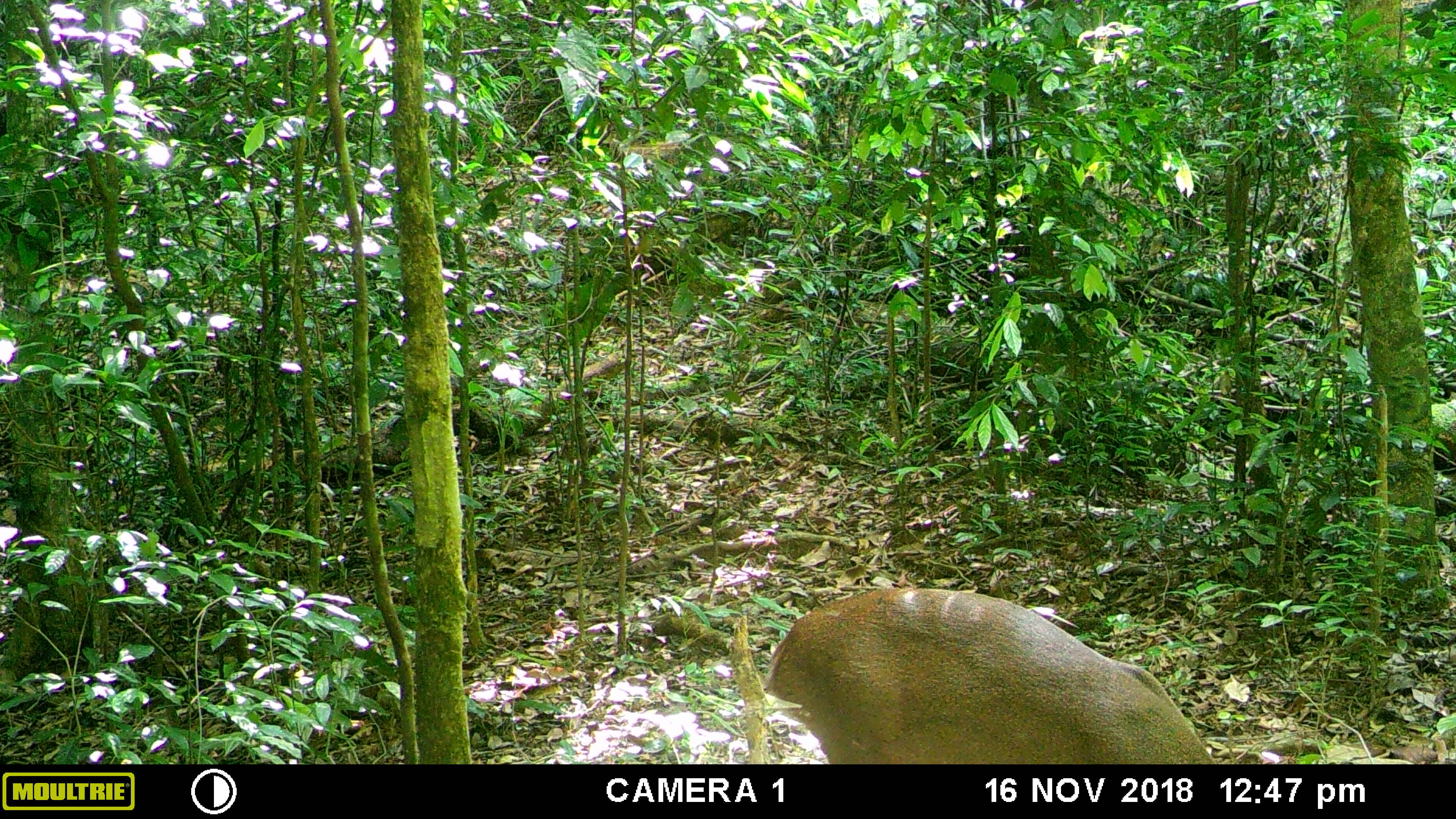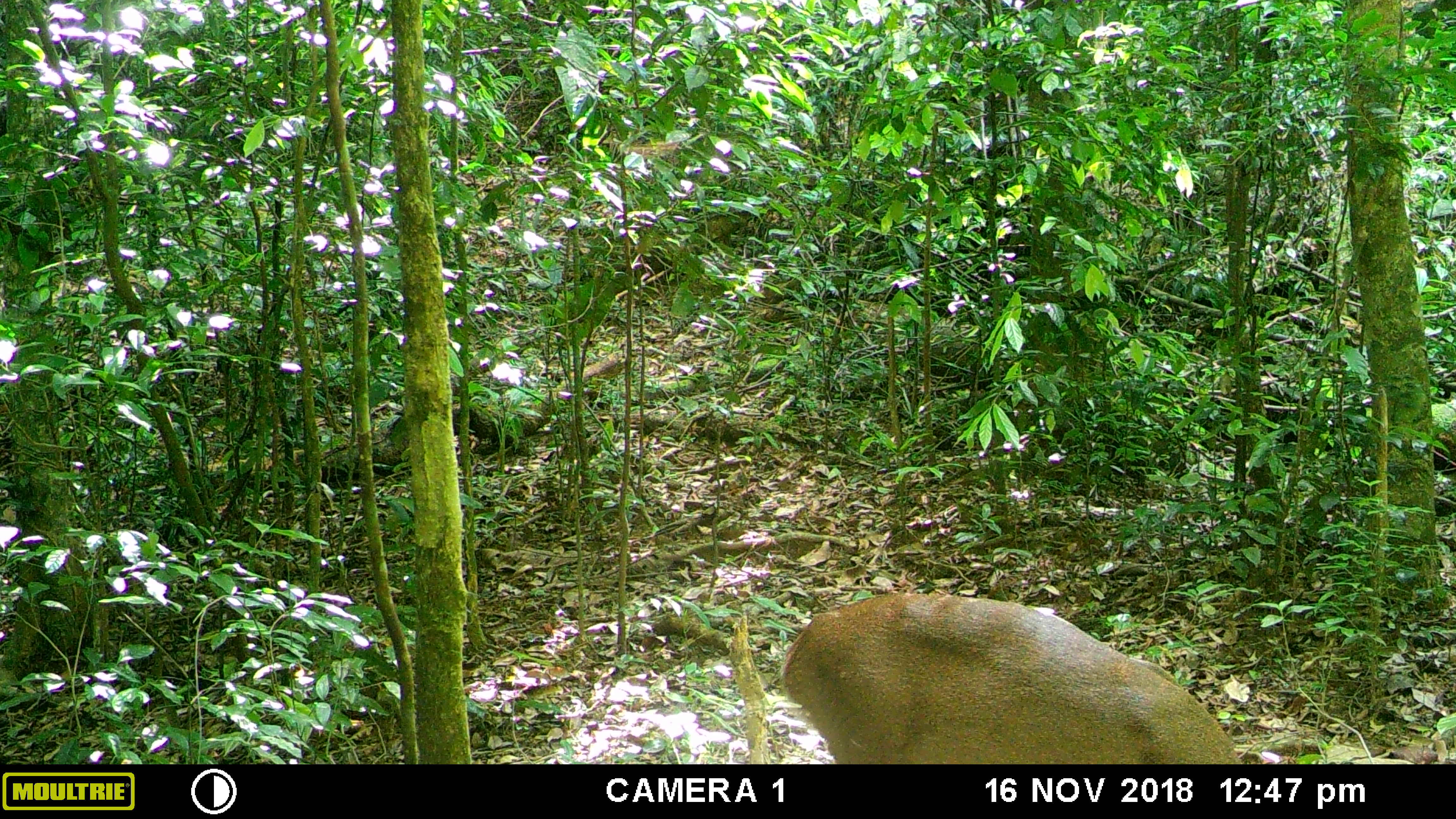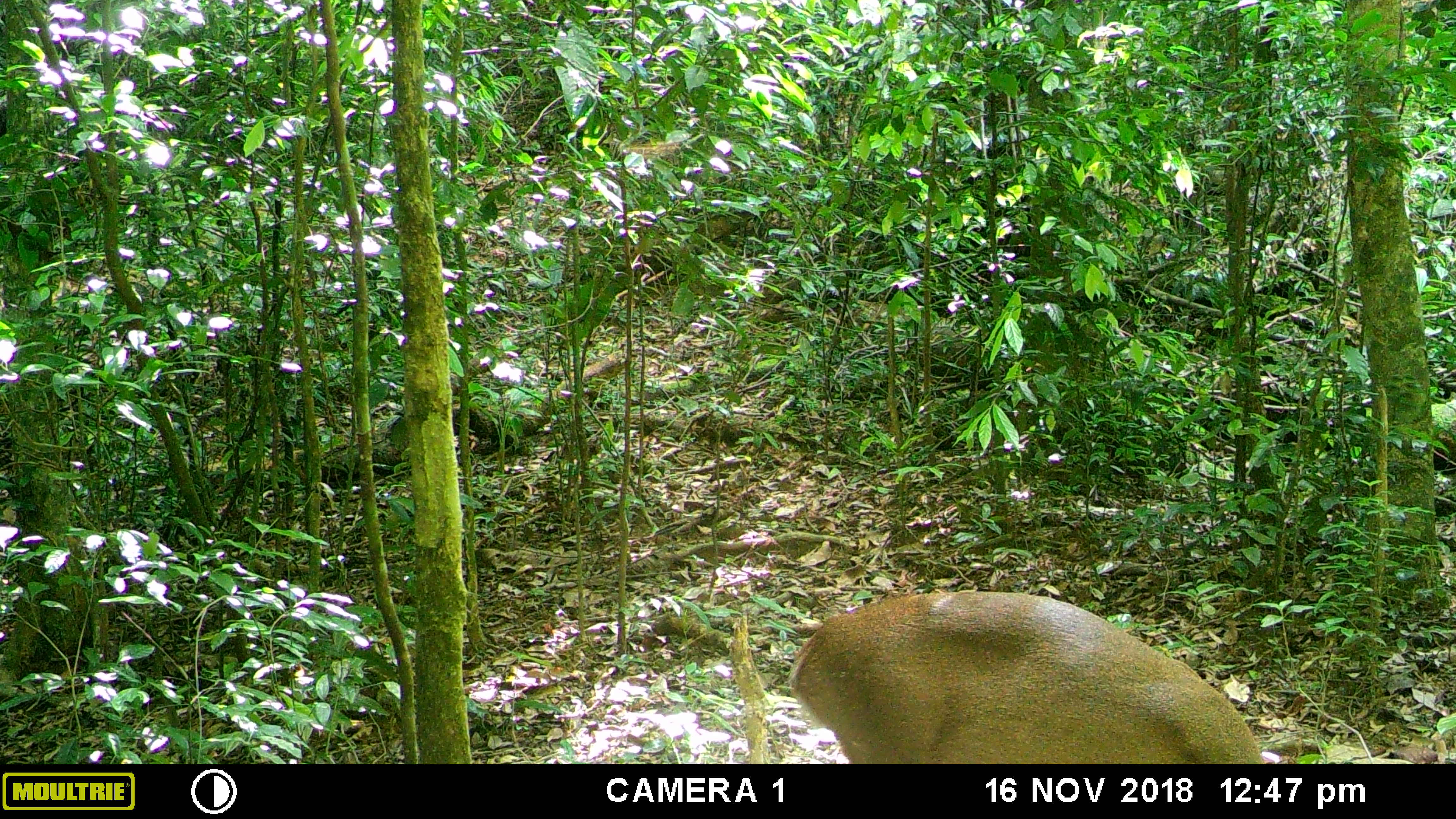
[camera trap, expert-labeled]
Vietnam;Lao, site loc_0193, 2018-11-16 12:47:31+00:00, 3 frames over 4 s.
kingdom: Animalia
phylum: Chordata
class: Mammalia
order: Artiodactyla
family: Cervidae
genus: Muntiacus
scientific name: Muntiacus vuquangensis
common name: large-antlered muntjac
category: large antlered muntjac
Large antlered muntjac (large-antlered muntjac) (Muntiacus vuquangensis). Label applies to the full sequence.